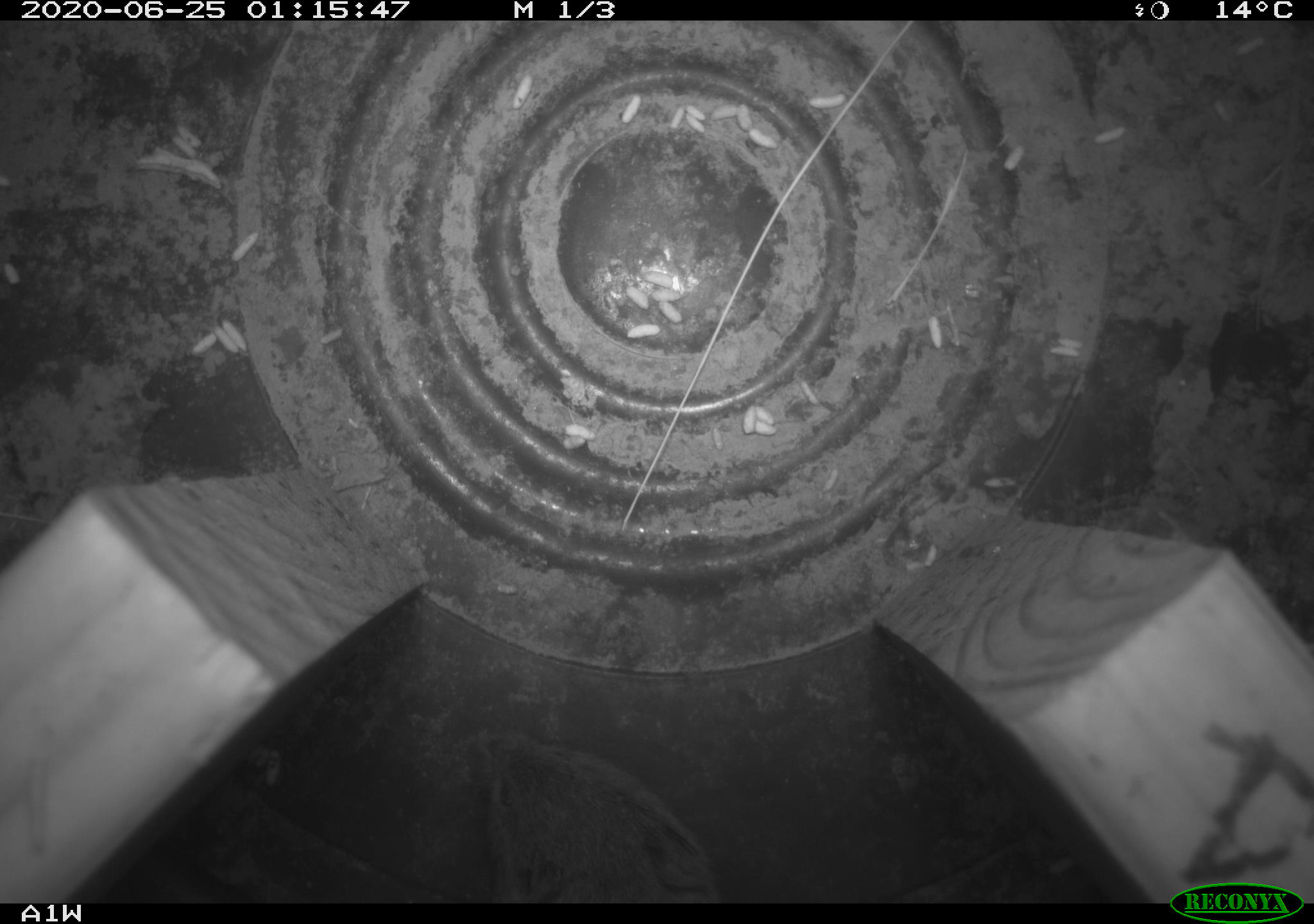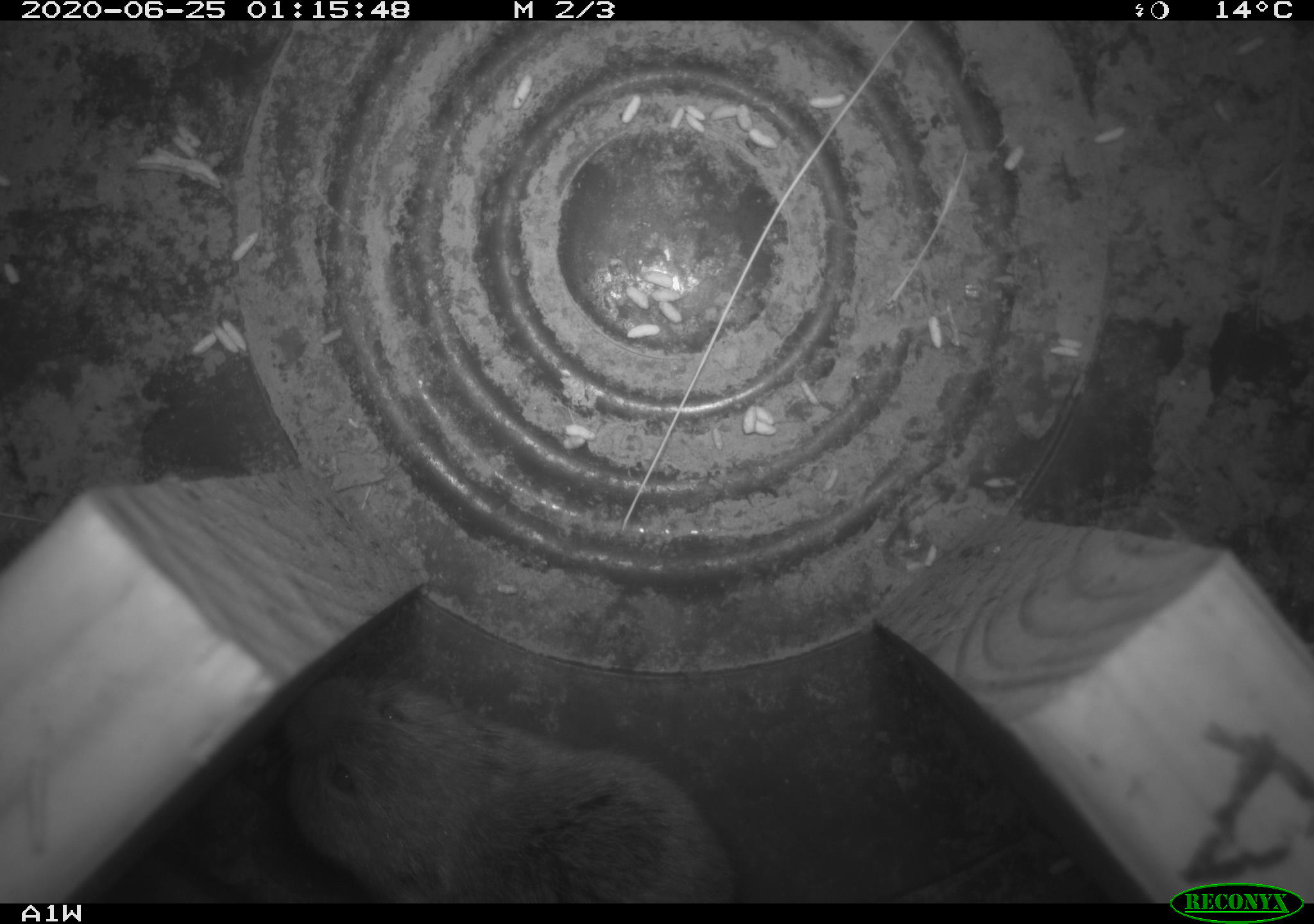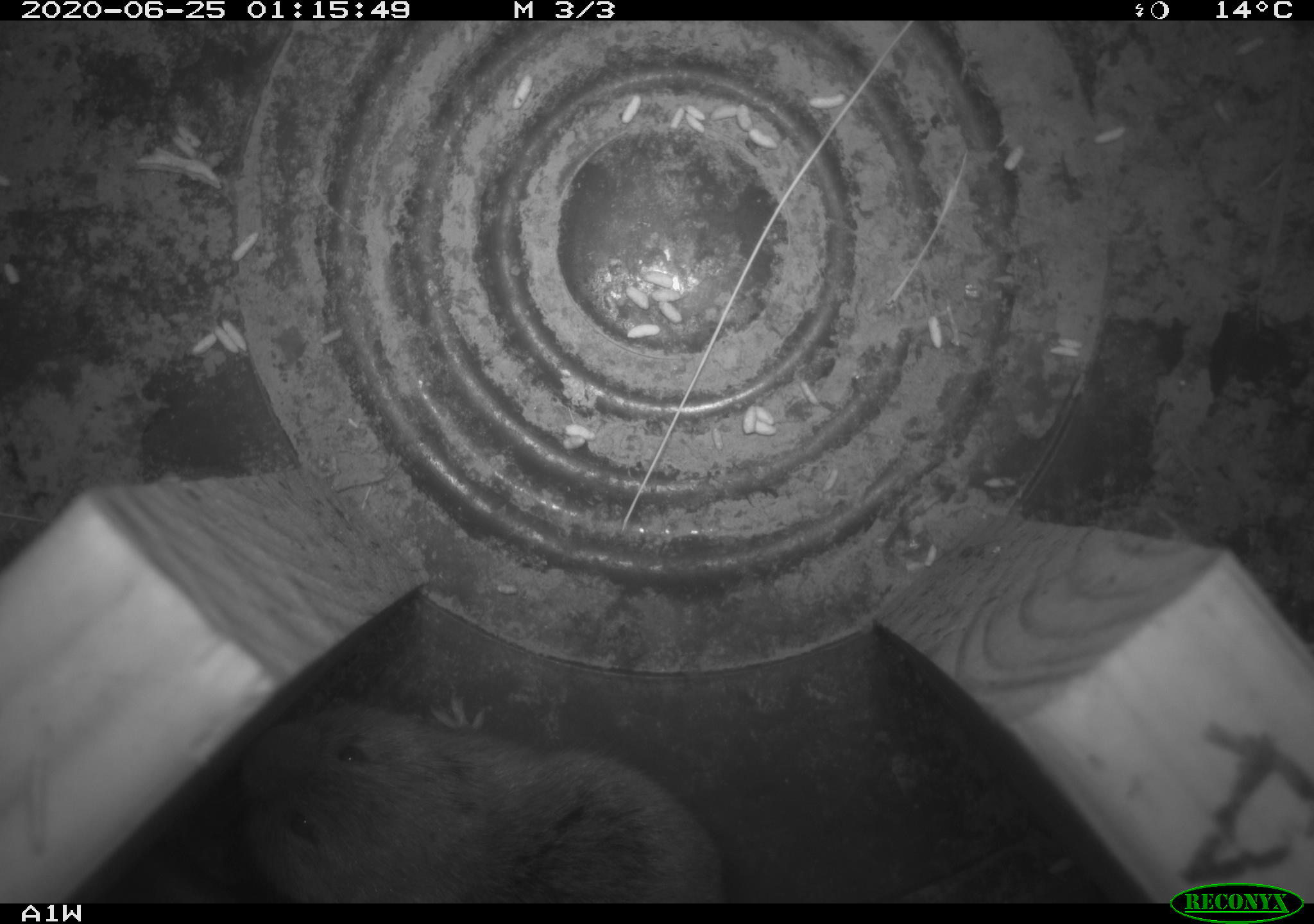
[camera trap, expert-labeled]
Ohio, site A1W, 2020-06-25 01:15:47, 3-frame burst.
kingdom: Animalia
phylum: Chordata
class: Mammalia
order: Rodentia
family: Cricetidae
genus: Microtus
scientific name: Microtus pennsylvanicus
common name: meadow vole